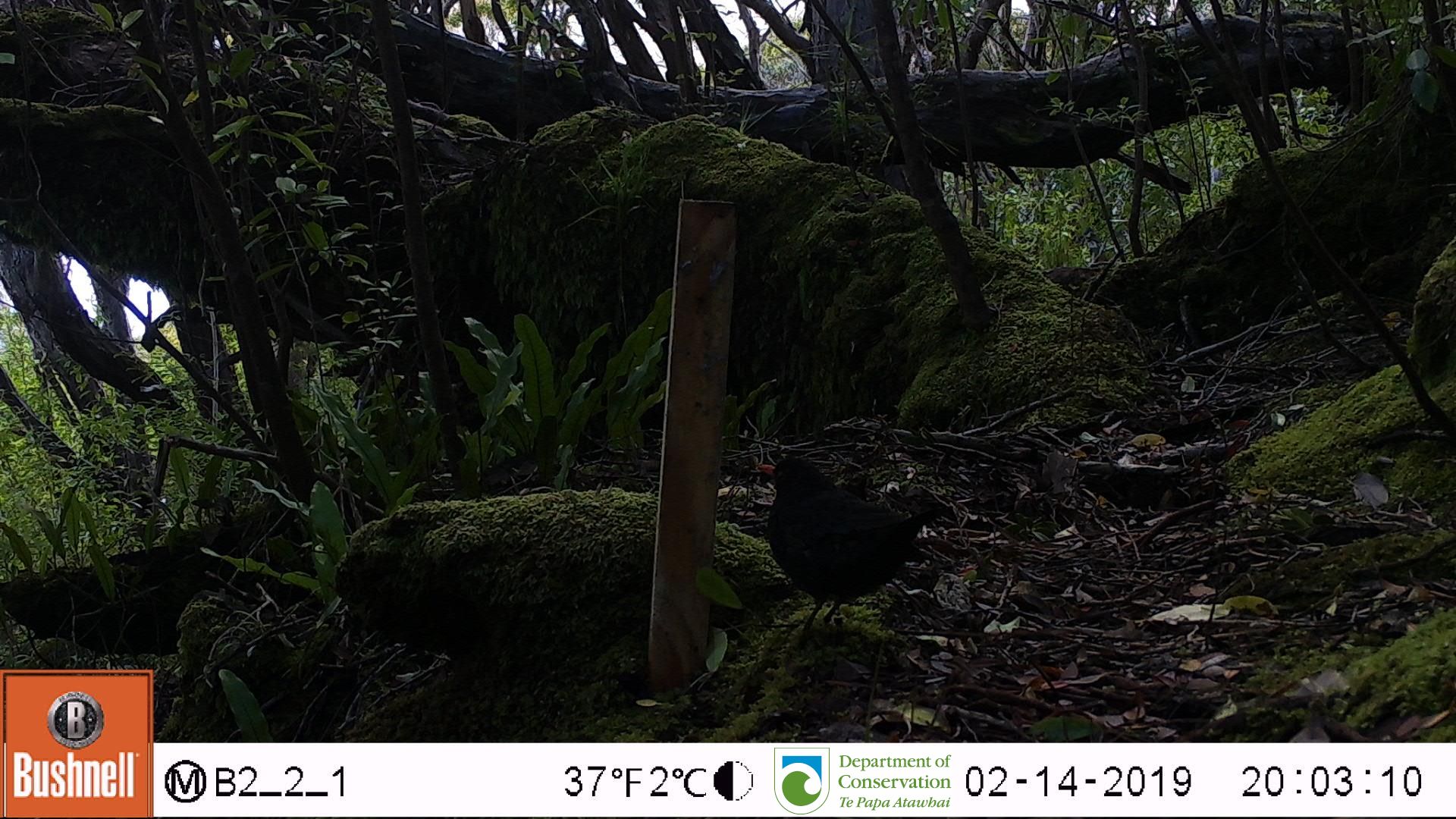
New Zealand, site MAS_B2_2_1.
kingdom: Animalia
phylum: Chordata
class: Aves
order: Passeriformes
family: Turdidae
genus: Turdus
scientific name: Turdus merula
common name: eurasian blackbird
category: blackbird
Blackbird (eurasian blackbird) (Turdus merula).